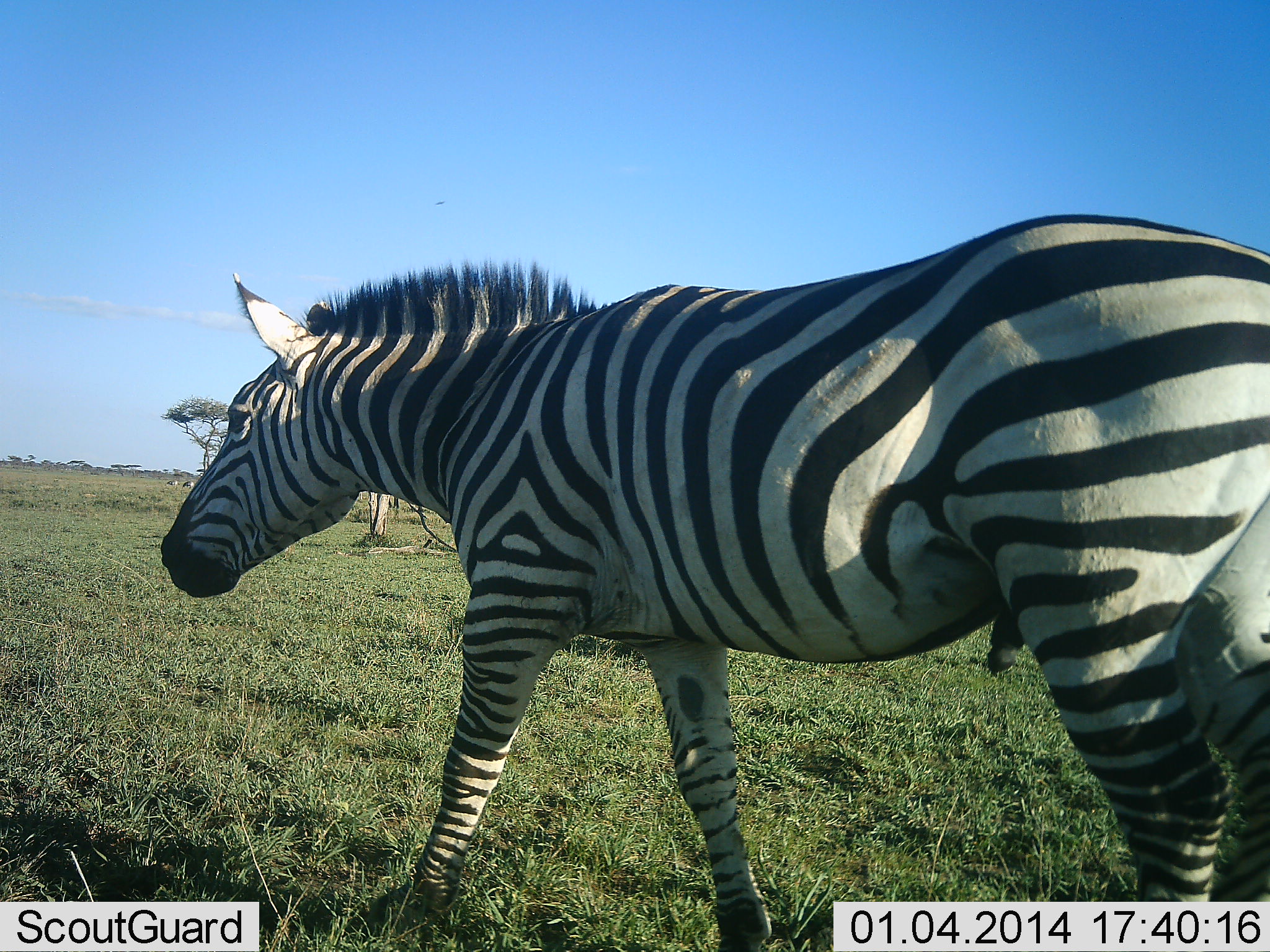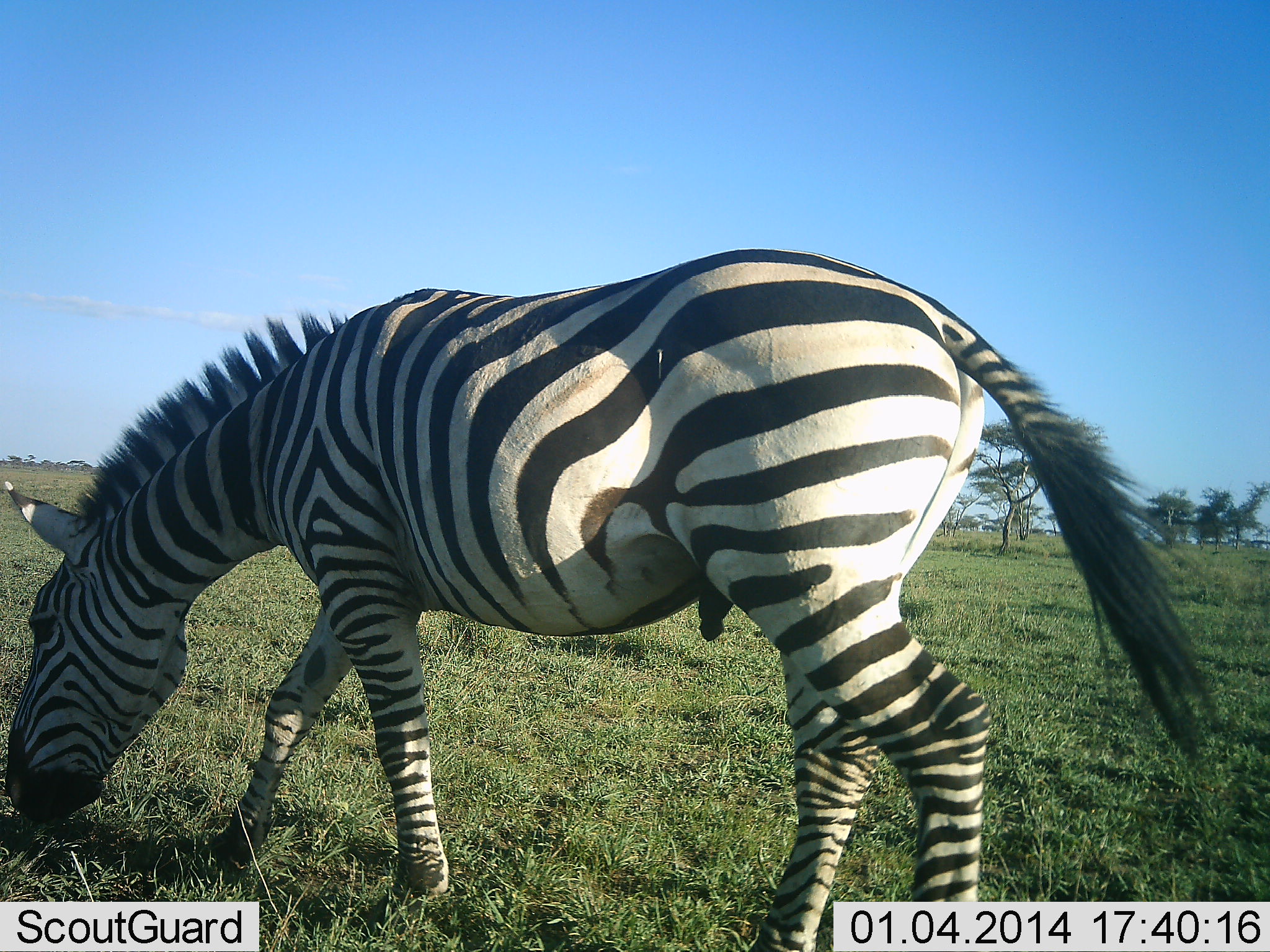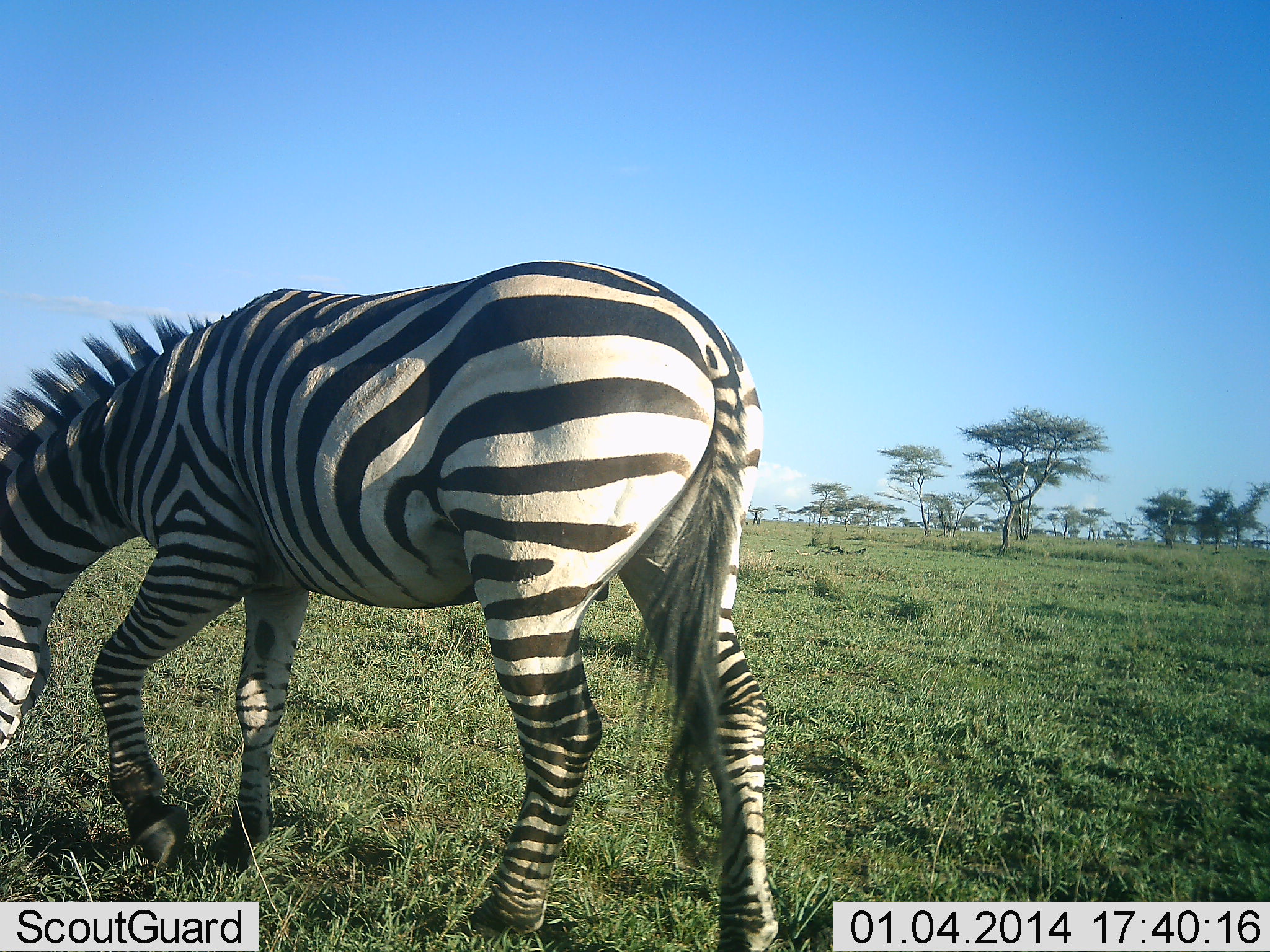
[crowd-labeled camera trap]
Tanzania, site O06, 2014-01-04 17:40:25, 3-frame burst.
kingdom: Animalia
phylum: Chordata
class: Mammalia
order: Perissodactyla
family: Equidae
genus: Equus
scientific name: Equus quagga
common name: plains zebra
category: zebra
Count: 1.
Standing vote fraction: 10%.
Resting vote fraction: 0%.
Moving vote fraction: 60%.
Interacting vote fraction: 0%.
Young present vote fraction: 0%.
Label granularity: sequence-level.